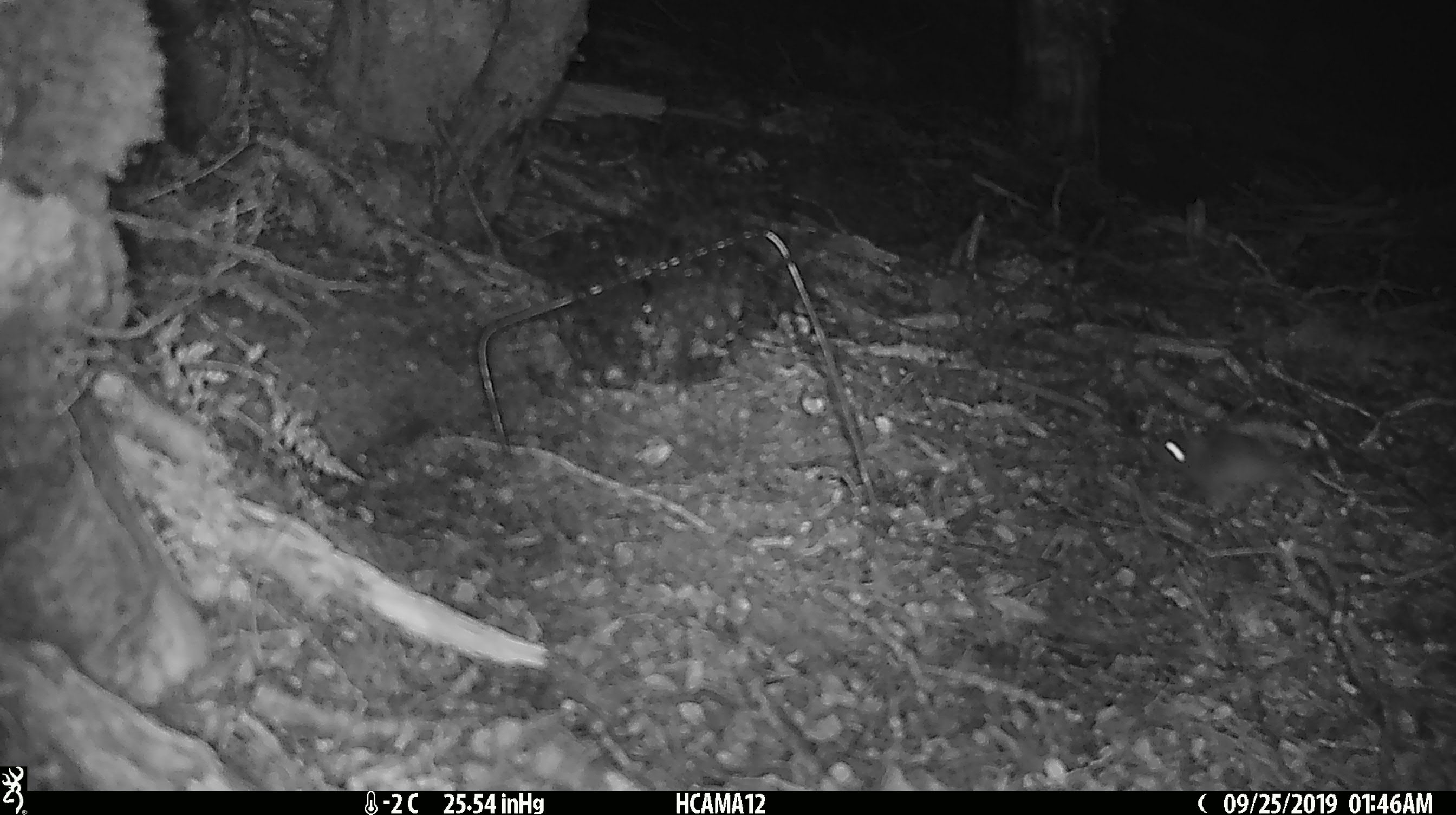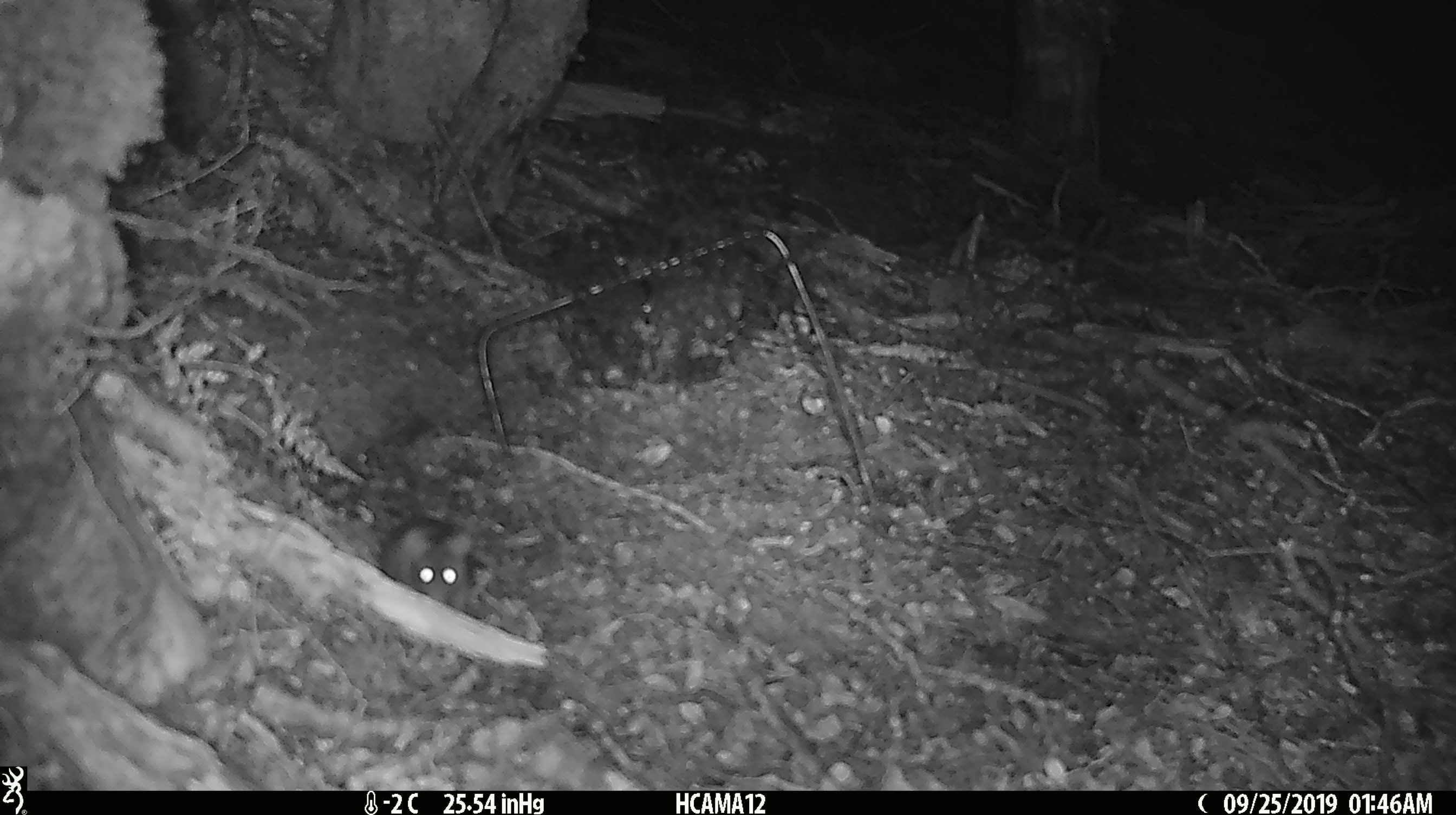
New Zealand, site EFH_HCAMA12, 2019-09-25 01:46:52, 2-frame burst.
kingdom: Animalia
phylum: Chordata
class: Mammalia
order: Rodentia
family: Muridae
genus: Mus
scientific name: Mus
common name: mouse